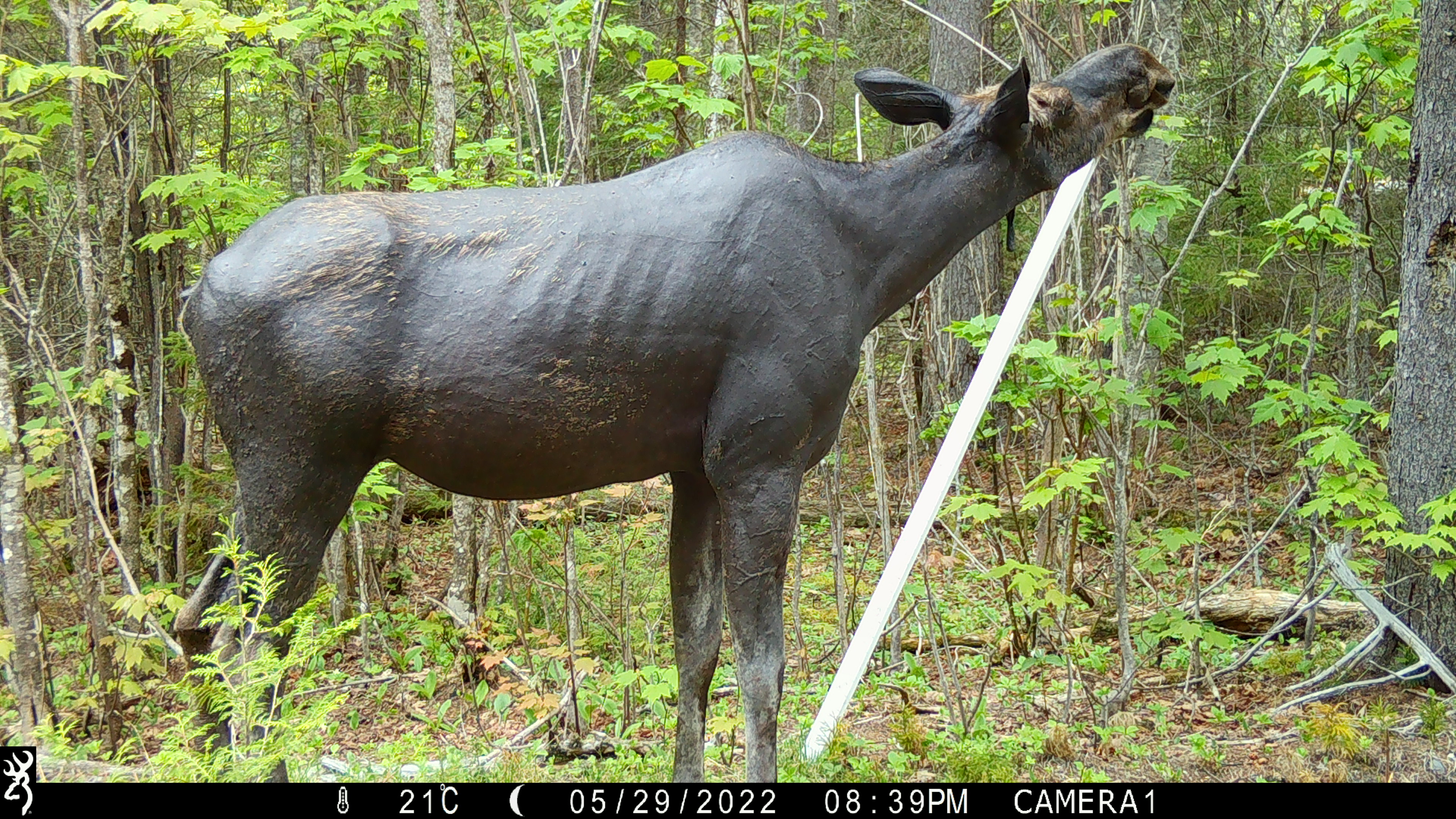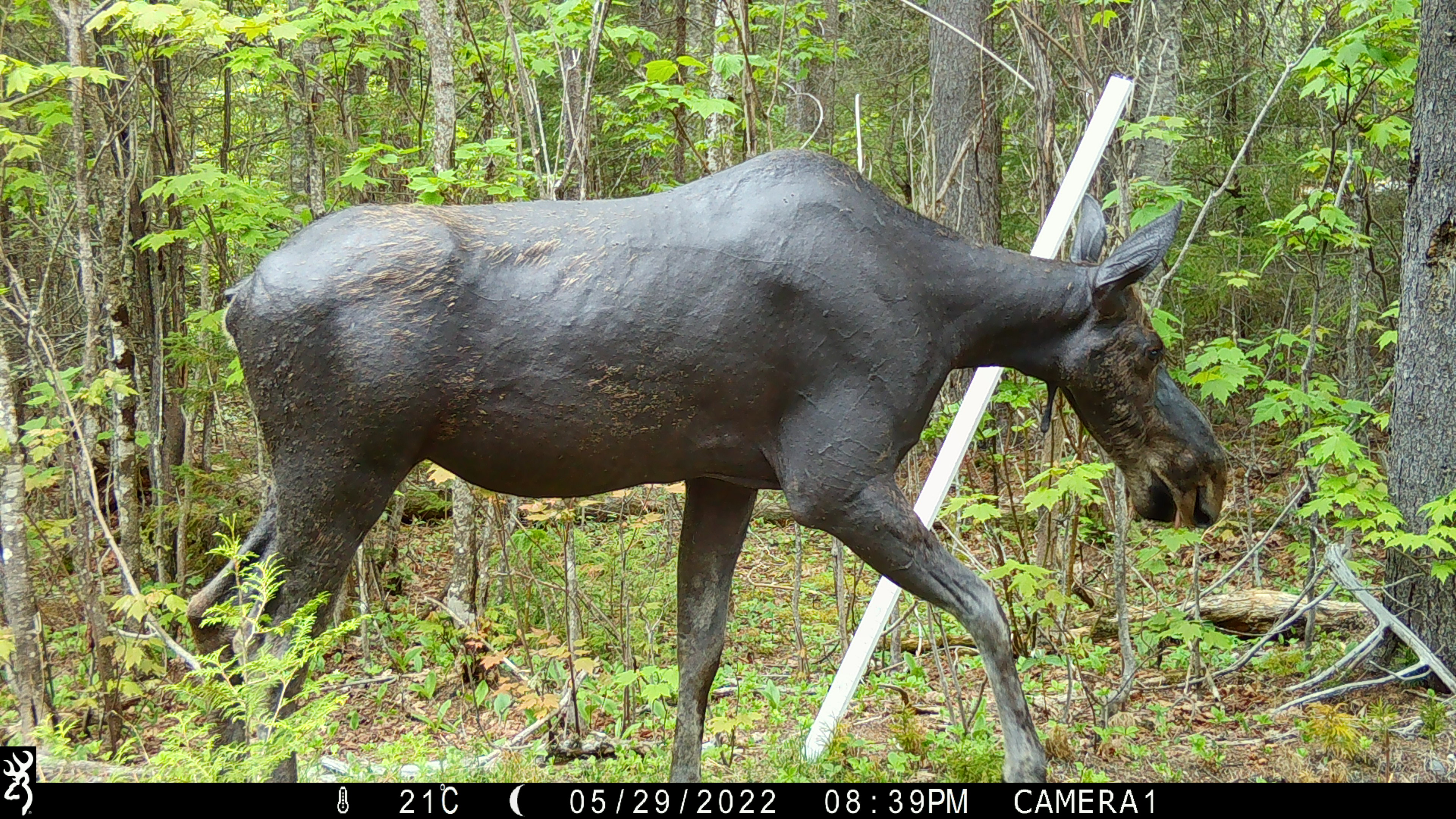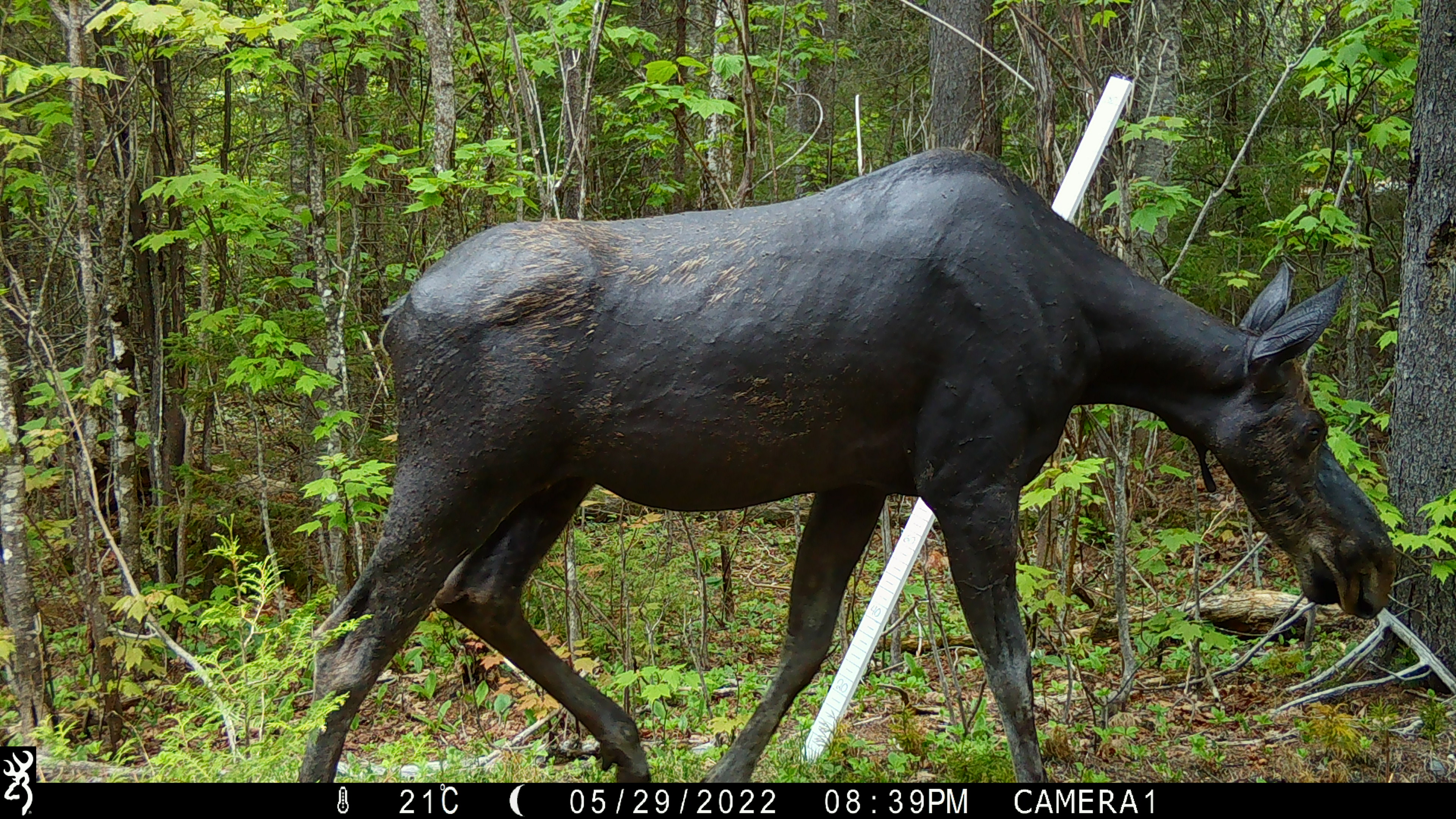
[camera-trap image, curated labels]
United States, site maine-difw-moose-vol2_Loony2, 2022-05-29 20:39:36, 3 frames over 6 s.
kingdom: Animalia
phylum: Chordata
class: Mammalia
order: Artiodactyla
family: Cervidae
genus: Alces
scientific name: Alces alces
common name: moose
Moose (Alces alces).